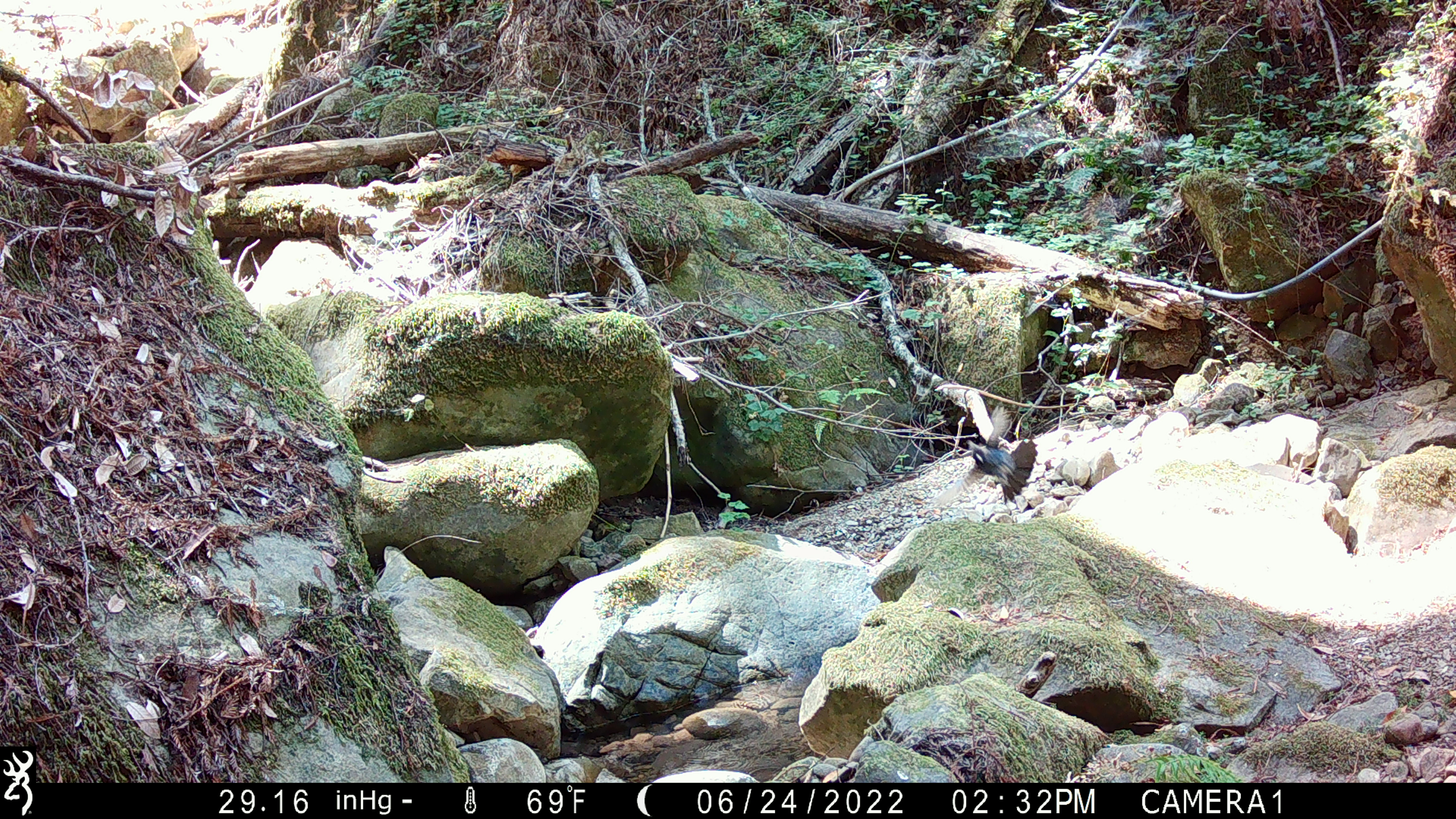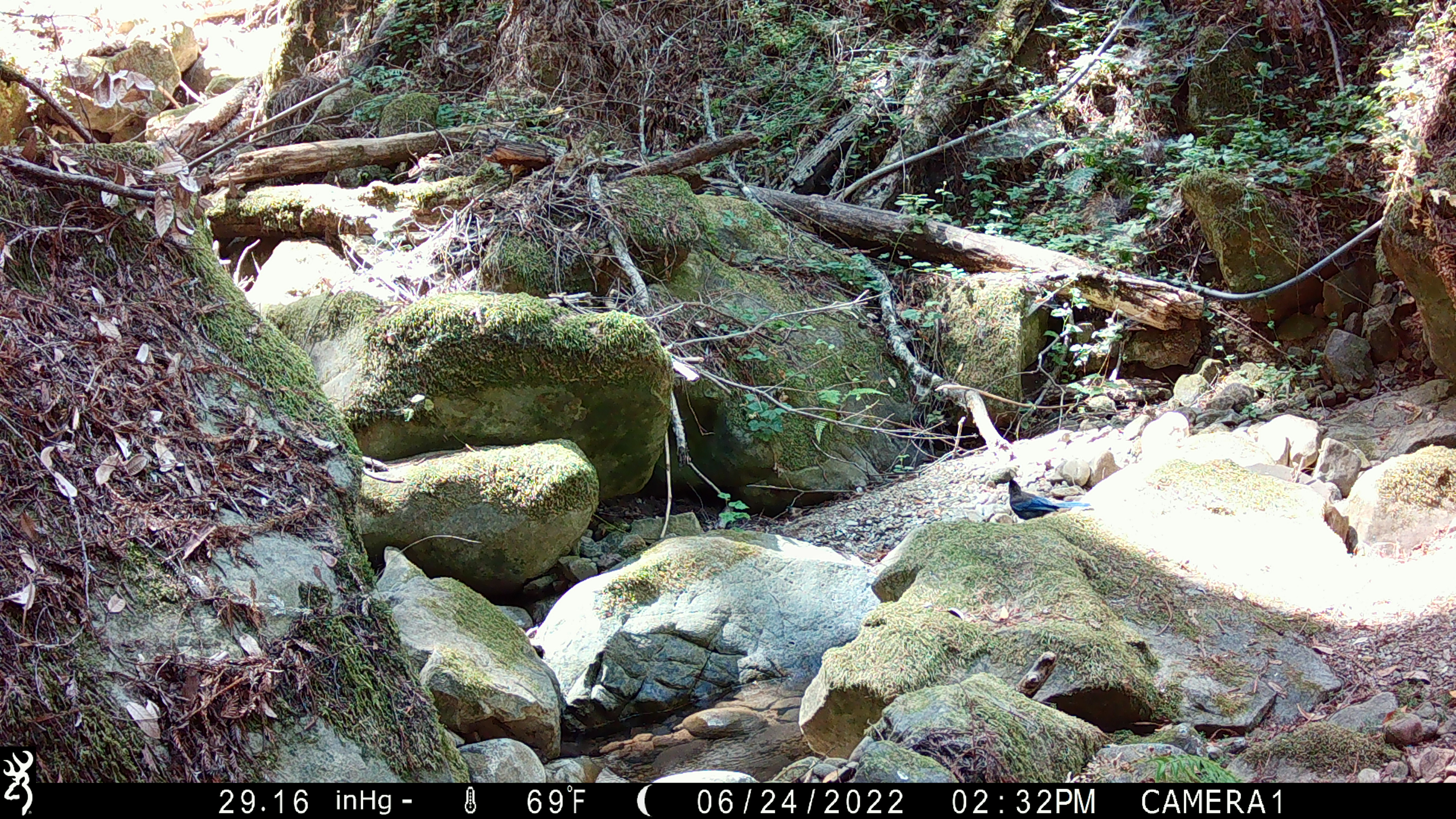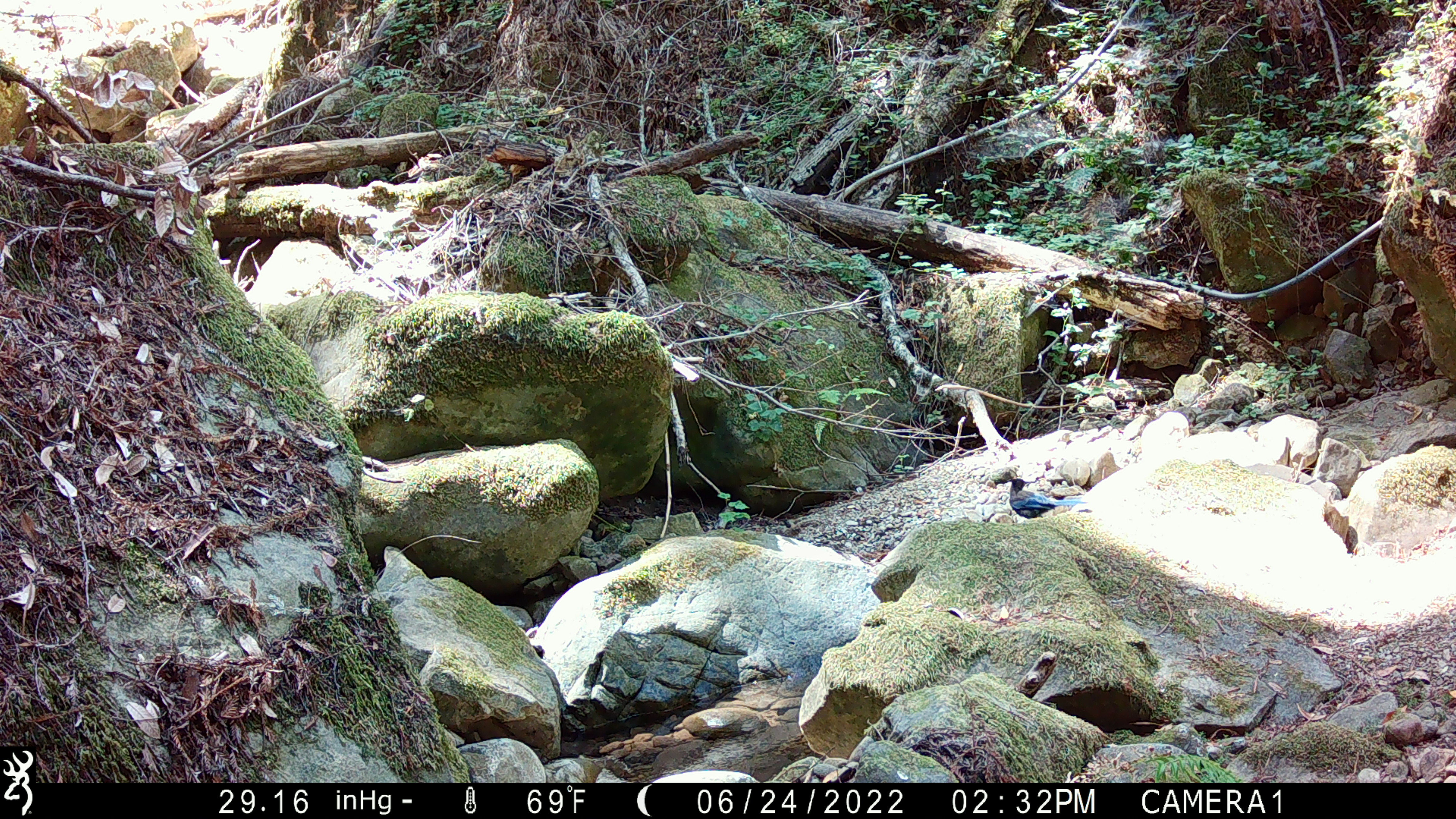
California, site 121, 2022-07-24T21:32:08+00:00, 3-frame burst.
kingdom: Animalia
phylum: Chordata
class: Aves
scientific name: Aves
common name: bird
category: unknown bird